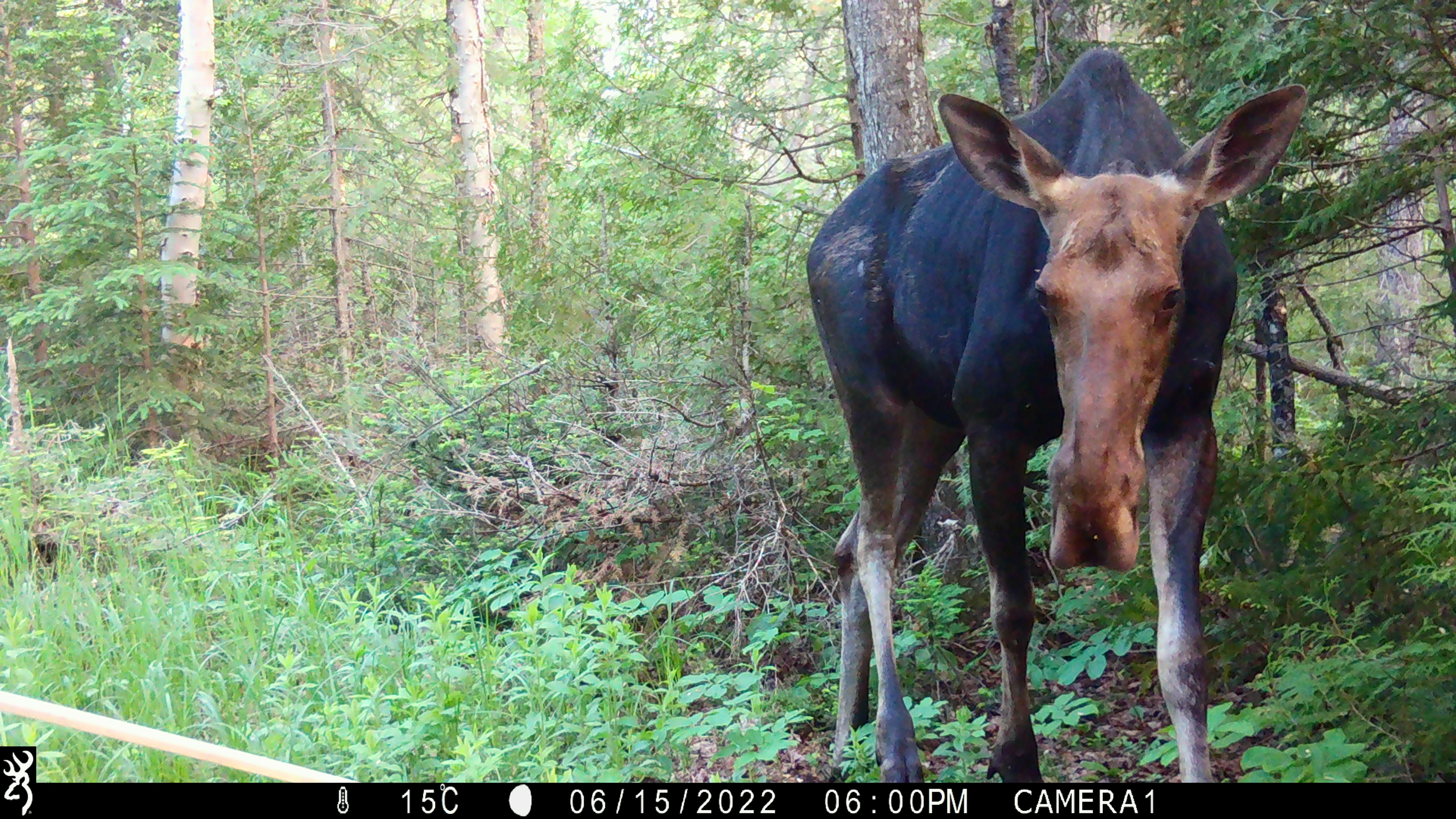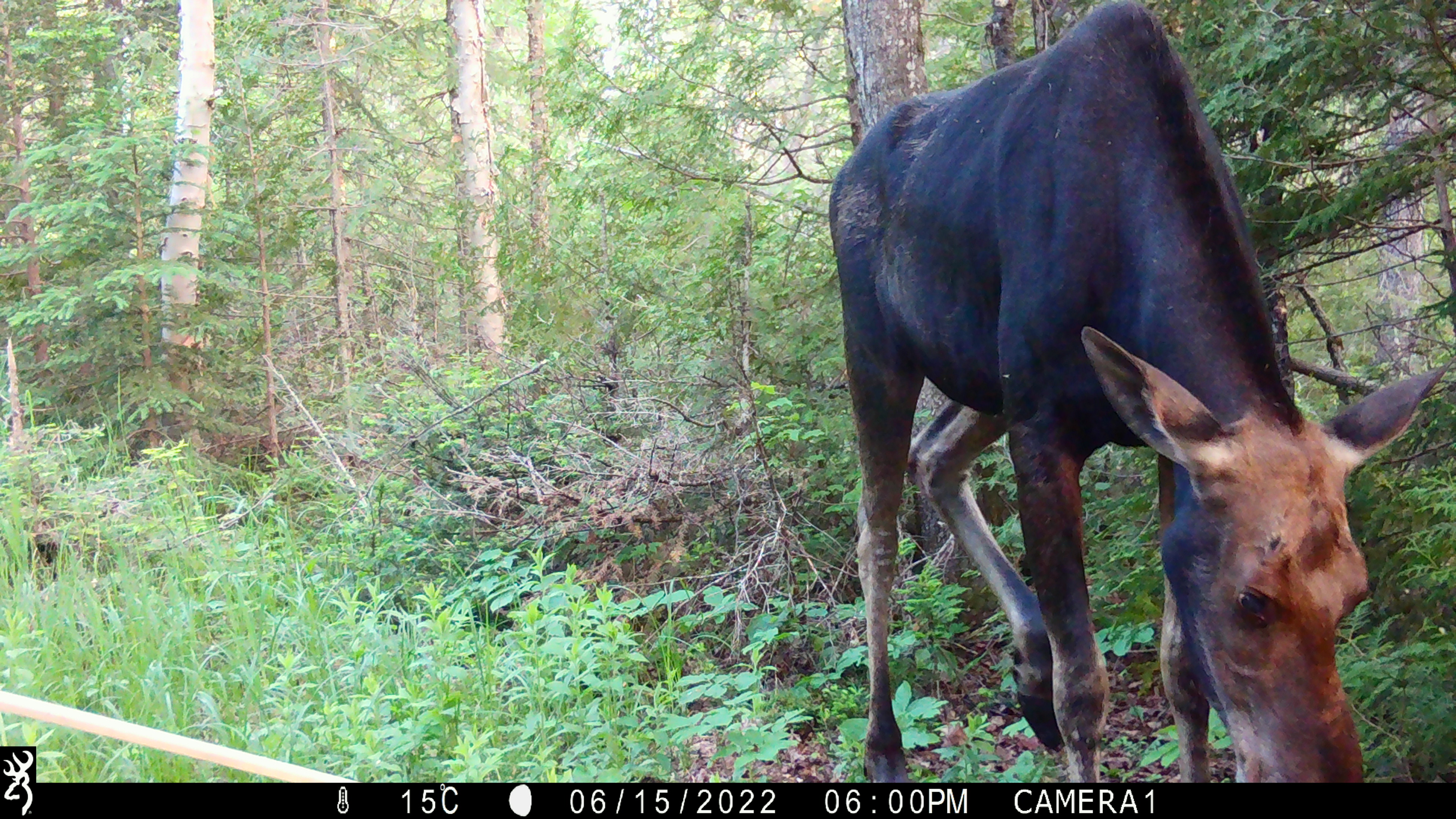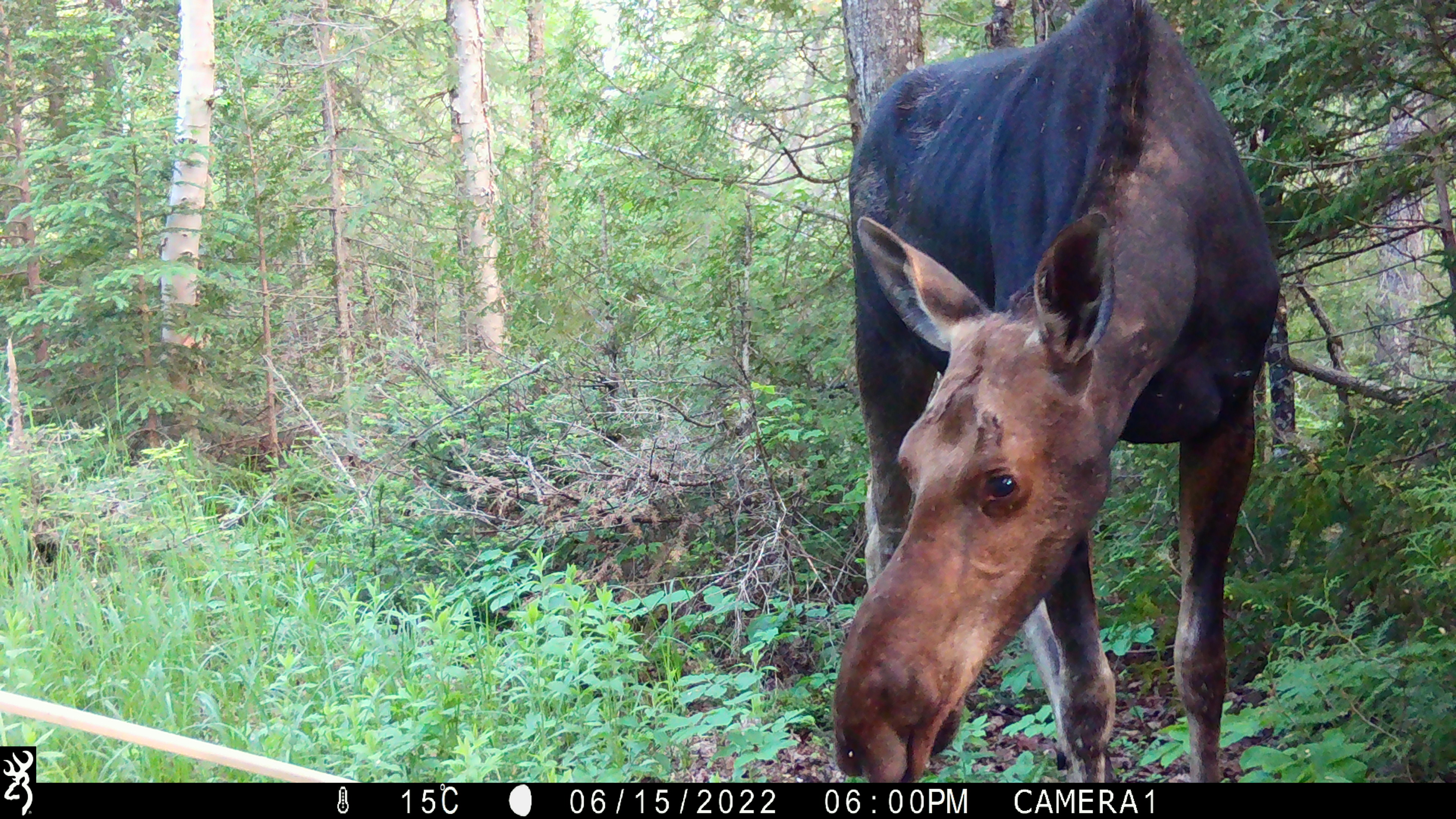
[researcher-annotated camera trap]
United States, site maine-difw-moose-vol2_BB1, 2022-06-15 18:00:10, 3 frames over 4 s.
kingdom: Animalia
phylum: Chordata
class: Mammalia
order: Artiodactyla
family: Cervidae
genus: Alces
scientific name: Alces alces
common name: moose